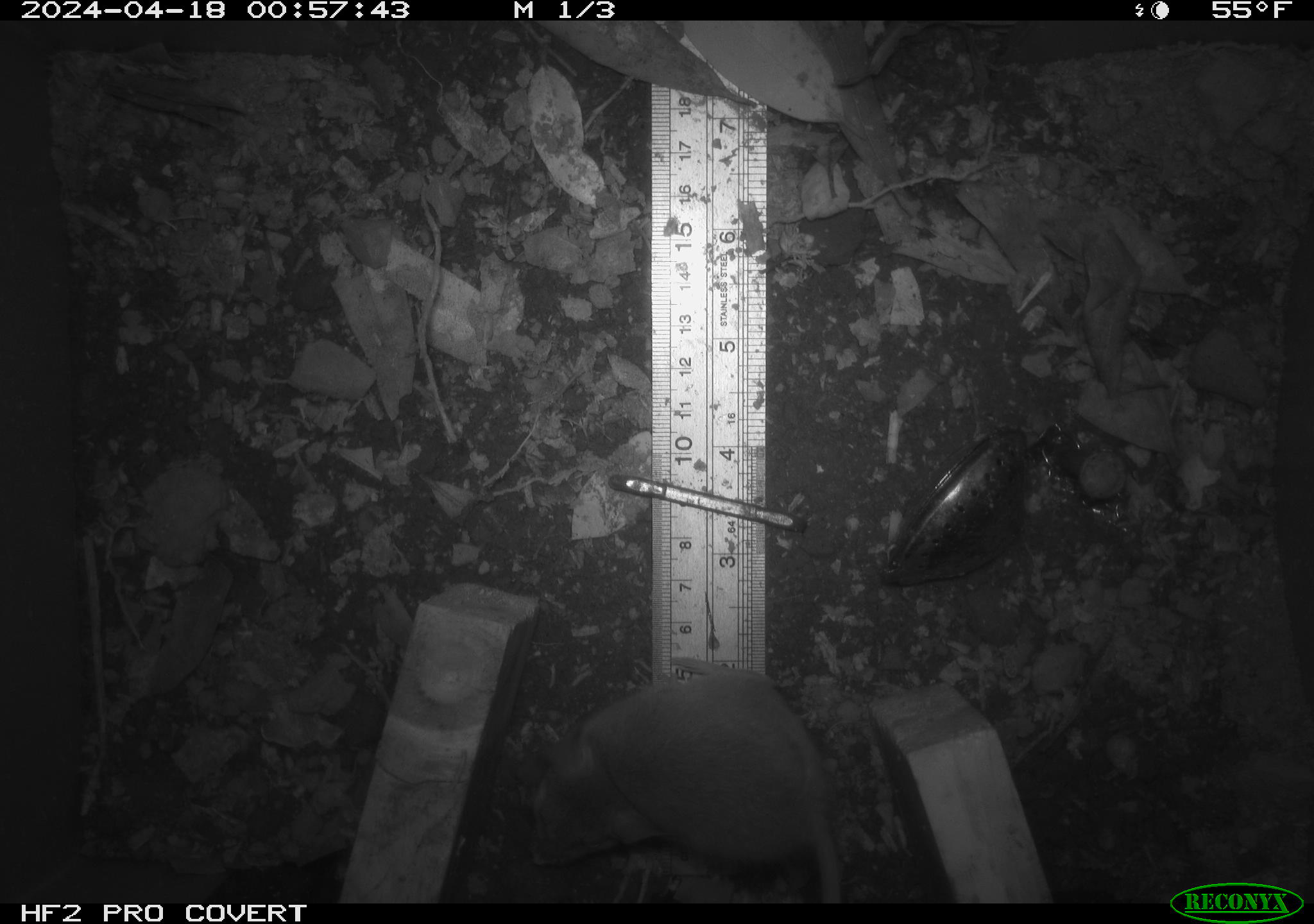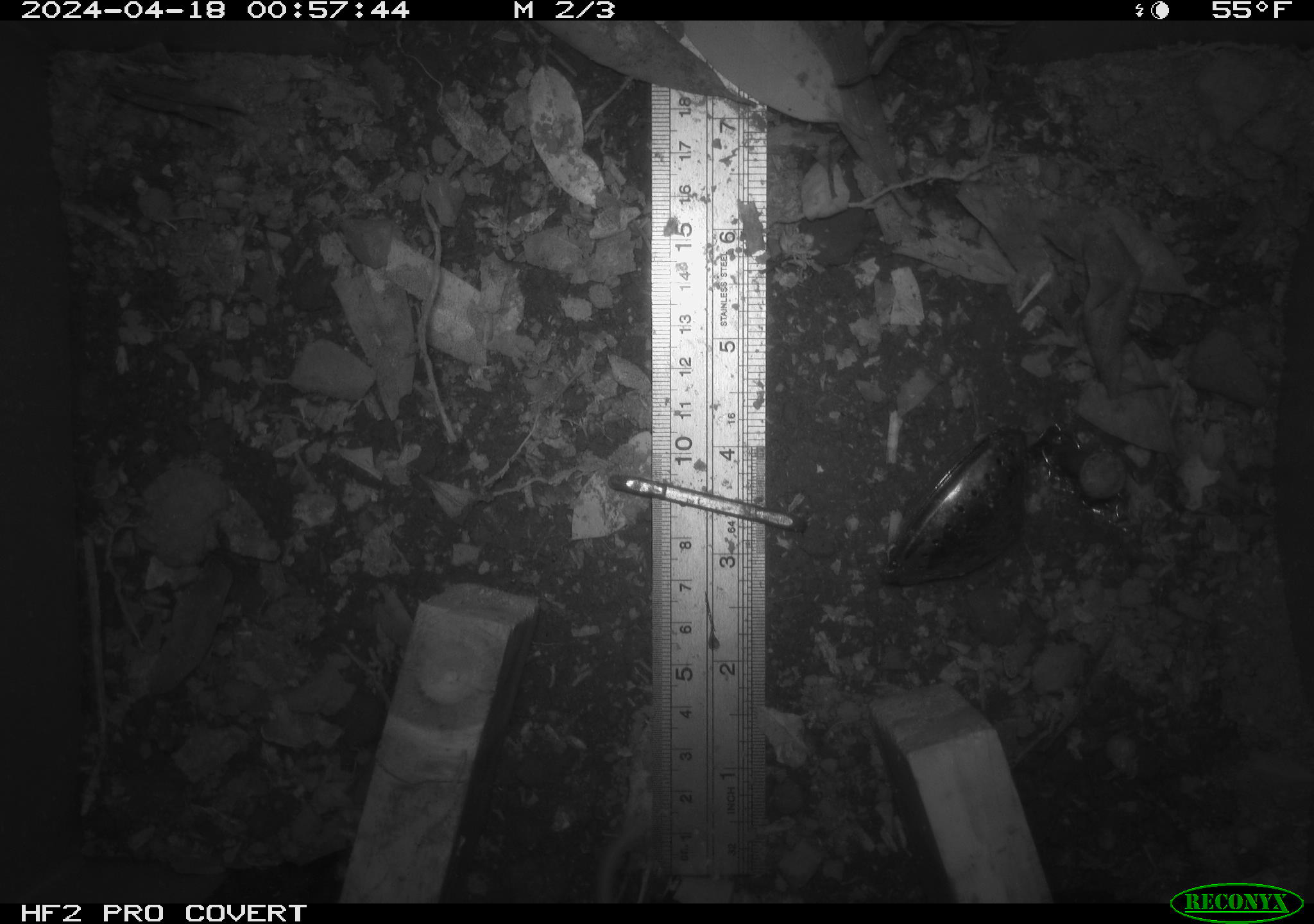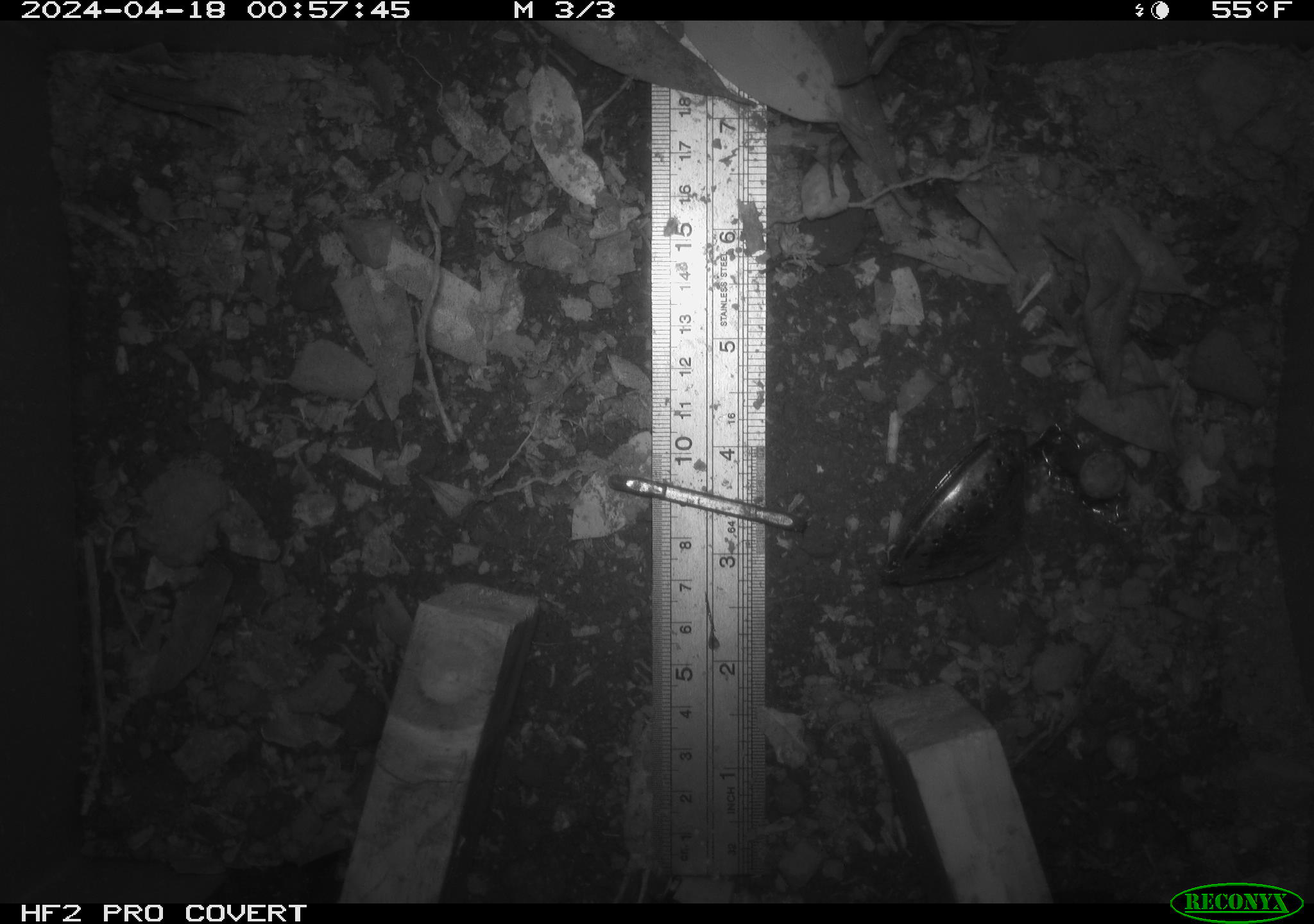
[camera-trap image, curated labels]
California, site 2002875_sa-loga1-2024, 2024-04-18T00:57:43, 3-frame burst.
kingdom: Animalia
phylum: Chordata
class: Mammalia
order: Rodentia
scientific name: Rodentia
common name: rodent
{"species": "rodent (Rodentia)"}